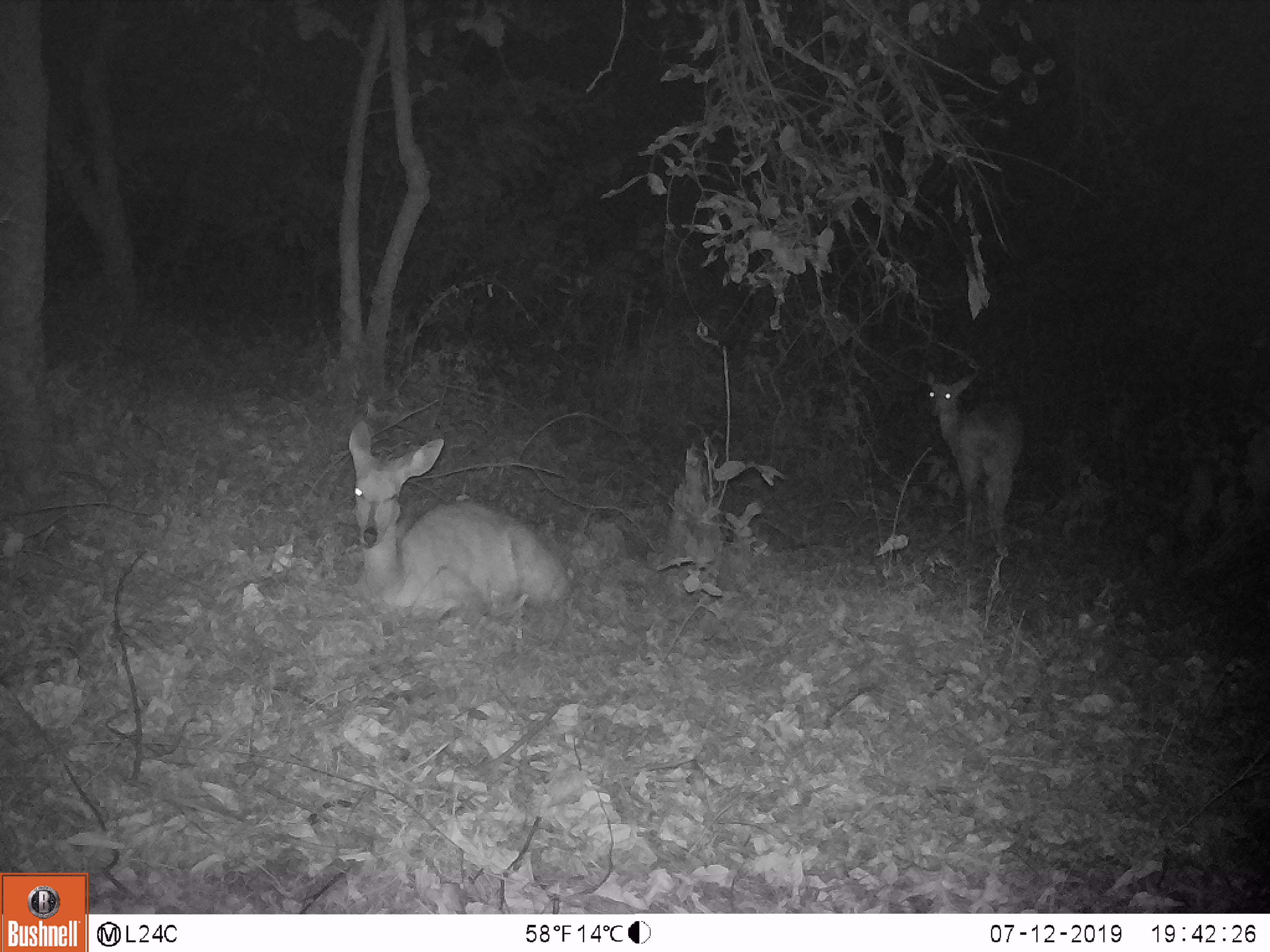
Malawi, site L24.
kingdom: Animalia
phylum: Chordata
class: Mammalia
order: Artiodactyla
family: Bovidae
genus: Tragelaphus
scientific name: Tragelaphus sylvaticus sylvaticus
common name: cape bushbuck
Cape bushbuck (Tragelaphus sylvaticus sylvaticus), count 2.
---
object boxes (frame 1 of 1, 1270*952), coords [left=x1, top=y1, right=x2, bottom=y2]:
cape bushbuck: [left=340, top=417, right=582, bottom=612]; [left=919, top=370, right=1025, bottom=553]